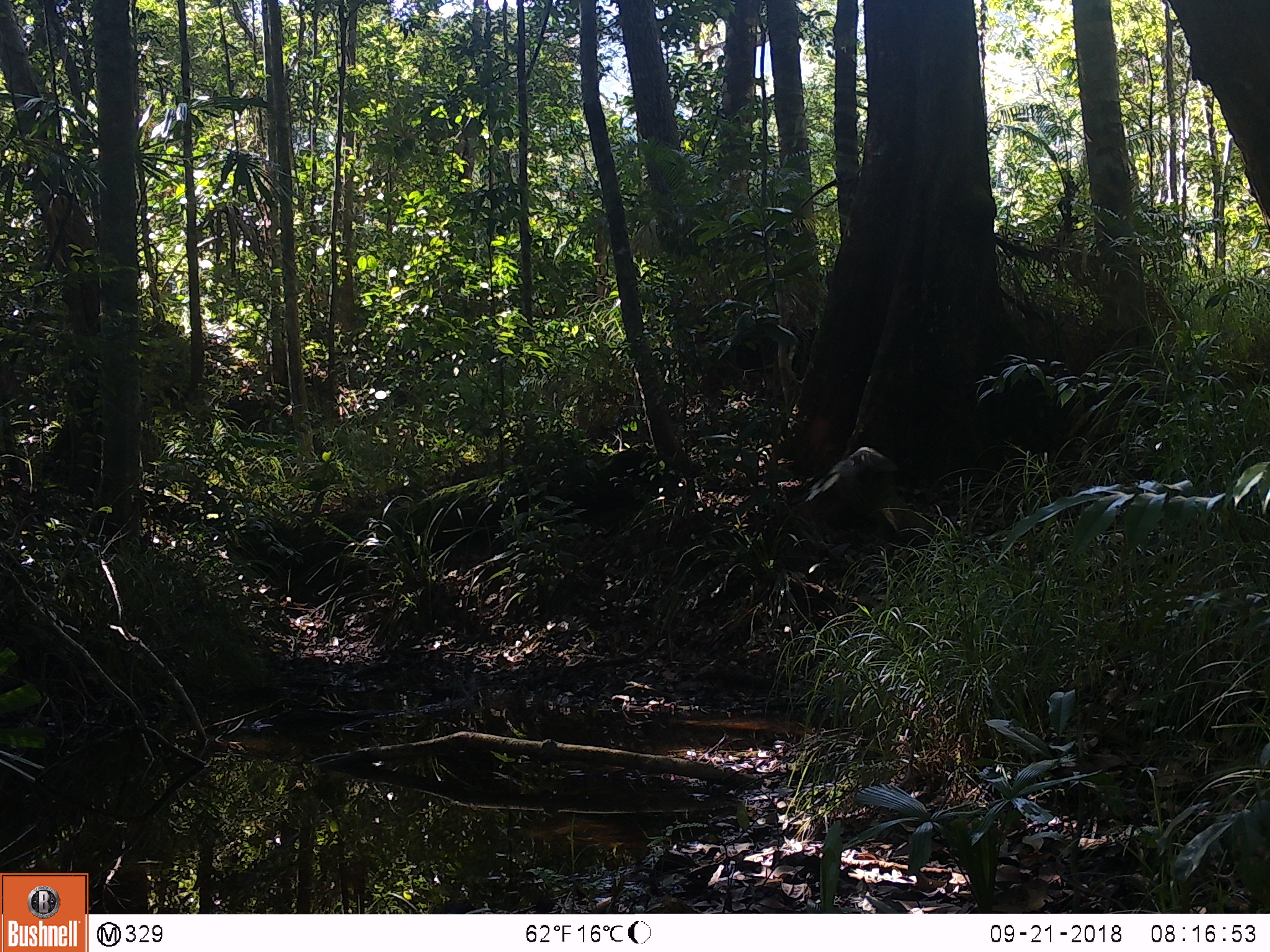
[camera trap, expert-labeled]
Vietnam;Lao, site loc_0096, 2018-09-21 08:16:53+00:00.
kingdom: Animalia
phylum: Chordata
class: Aves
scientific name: Aves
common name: bird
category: unidentified bird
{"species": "unidentified bird (bird) (Aves)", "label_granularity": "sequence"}